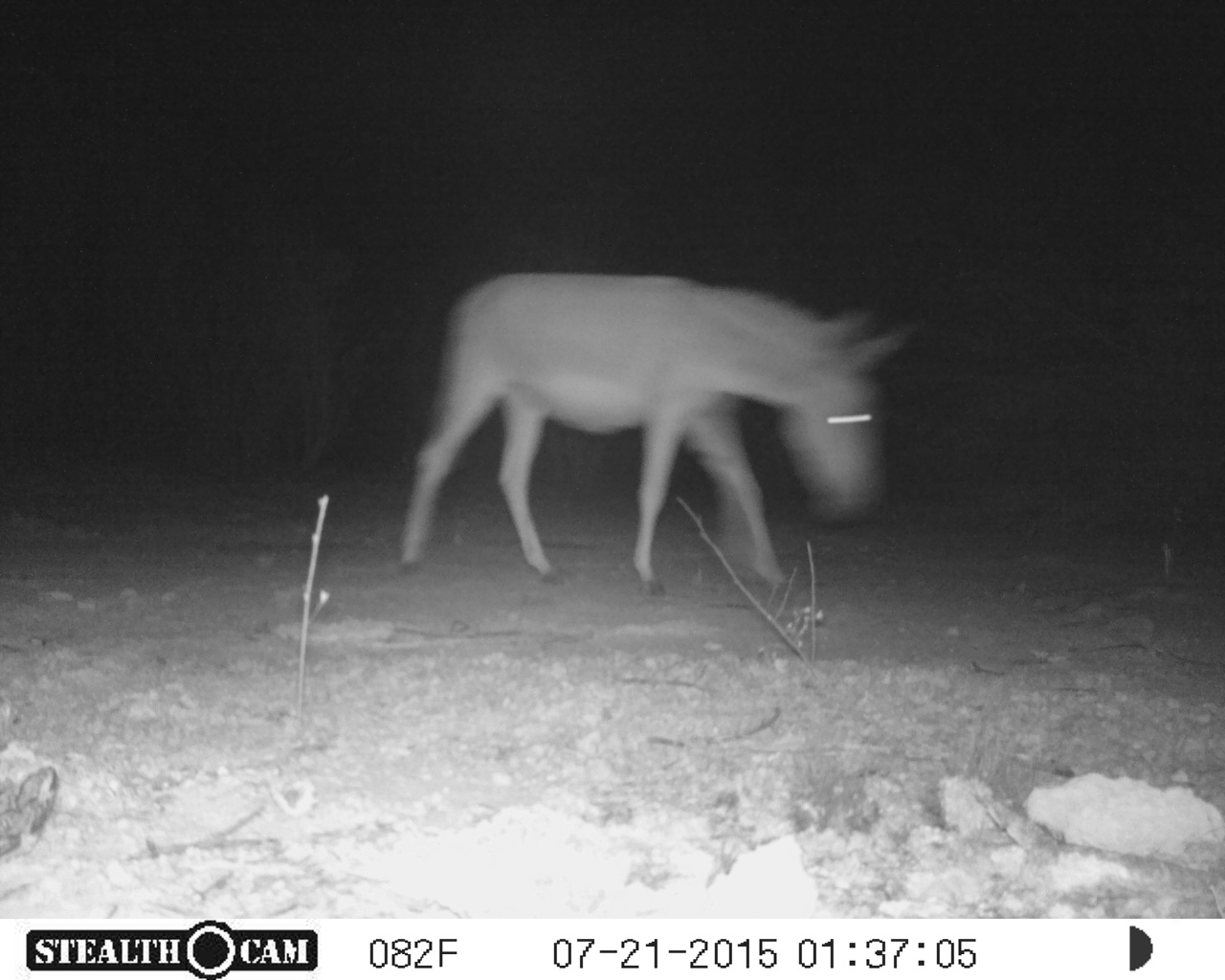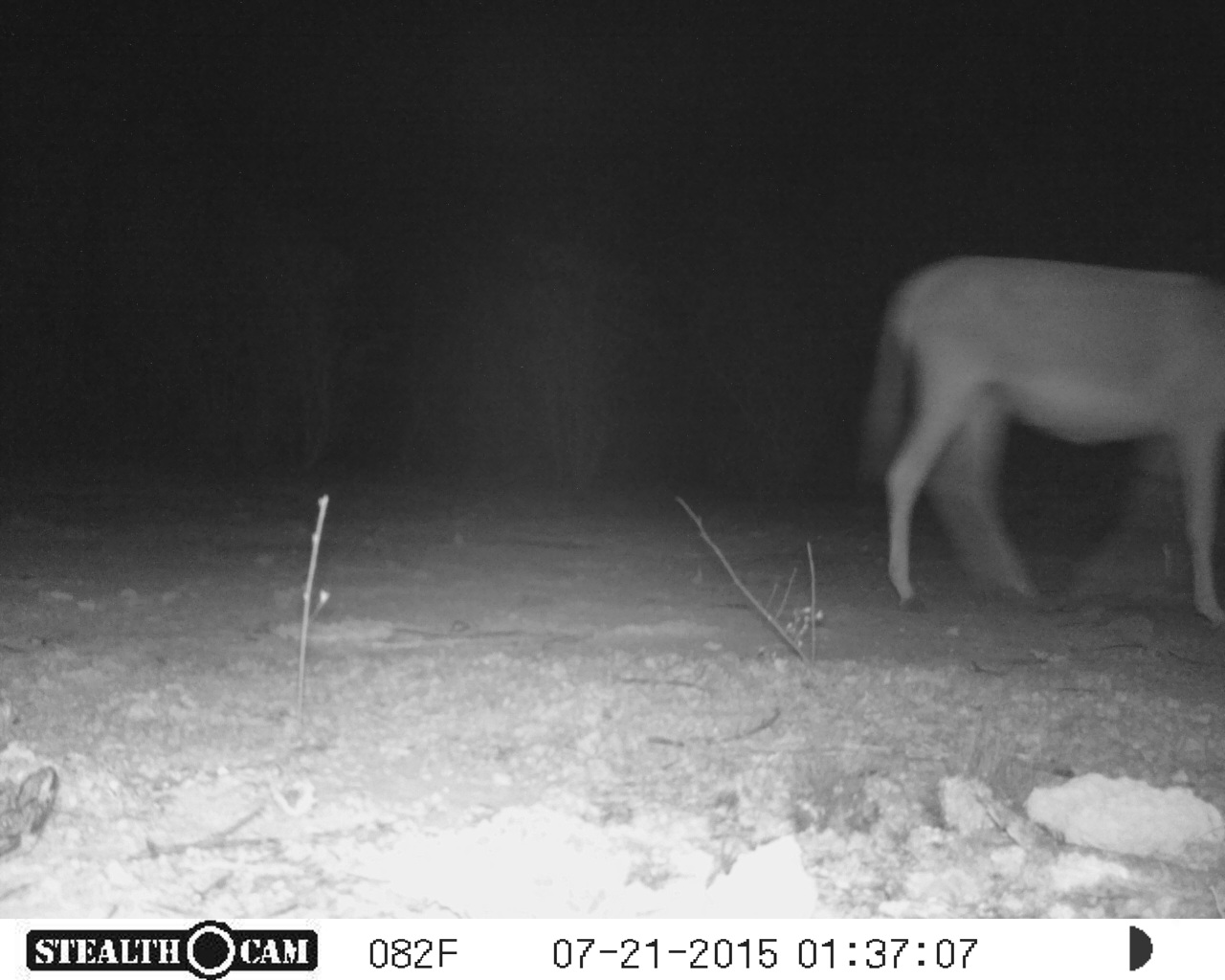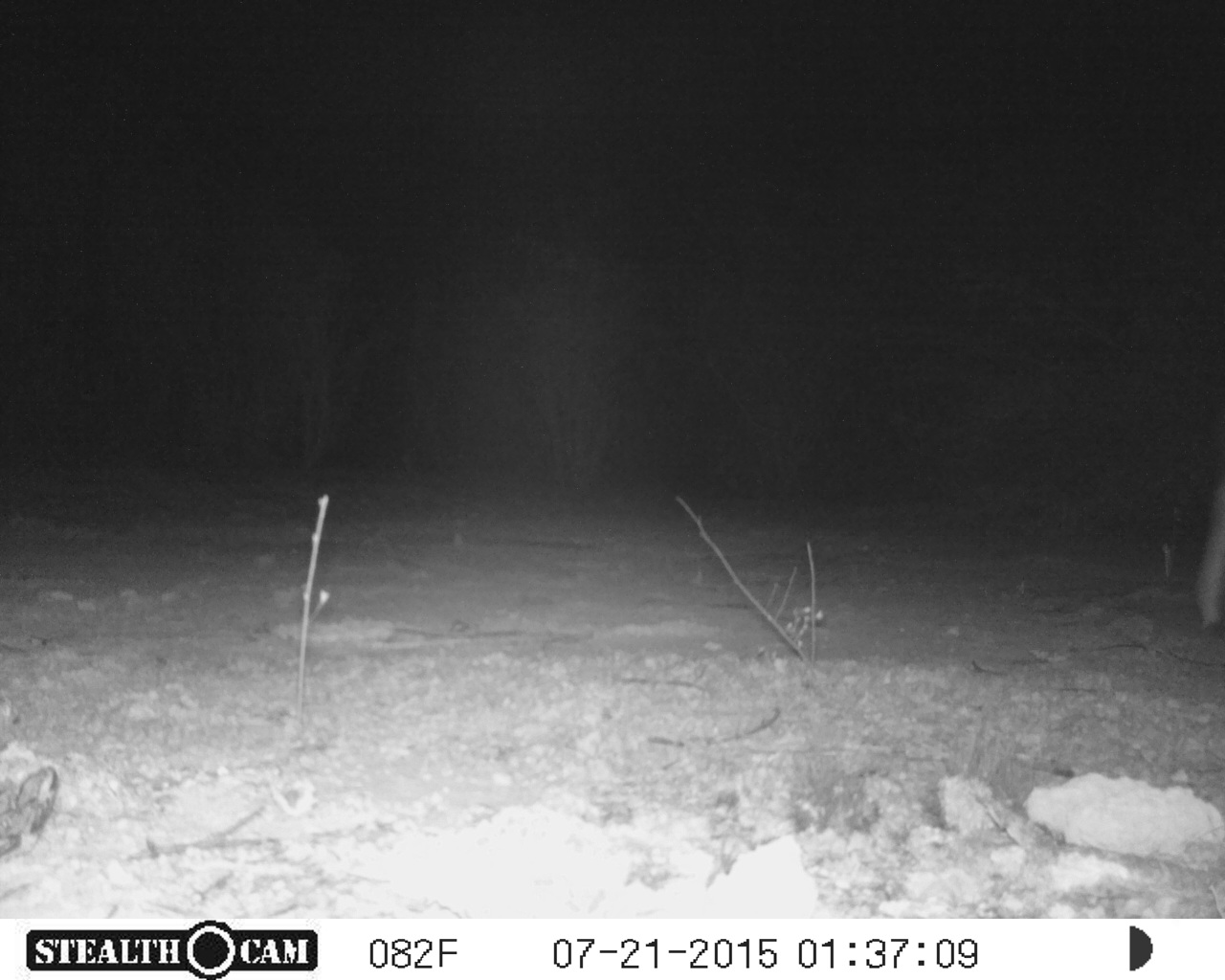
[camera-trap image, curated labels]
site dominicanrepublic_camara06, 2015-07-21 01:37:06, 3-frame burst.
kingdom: Animalia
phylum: Chordata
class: Mammalia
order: Perissodactyla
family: Equidae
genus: Equus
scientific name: Equus asinus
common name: donkey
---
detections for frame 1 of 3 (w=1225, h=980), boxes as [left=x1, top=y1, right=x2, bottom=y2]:
donkey: [left=391, top=268, right=920, bottom=595]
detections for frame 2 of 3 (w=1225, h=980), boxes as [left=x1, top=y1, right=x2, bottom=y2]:
donkey: [left=855, top=252, right=1225, bottom=630]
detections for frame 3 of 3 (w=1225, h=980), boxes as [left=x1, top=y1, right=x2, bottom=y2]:
unknown: [left=1196, top=479, right=1225, bottom=628]